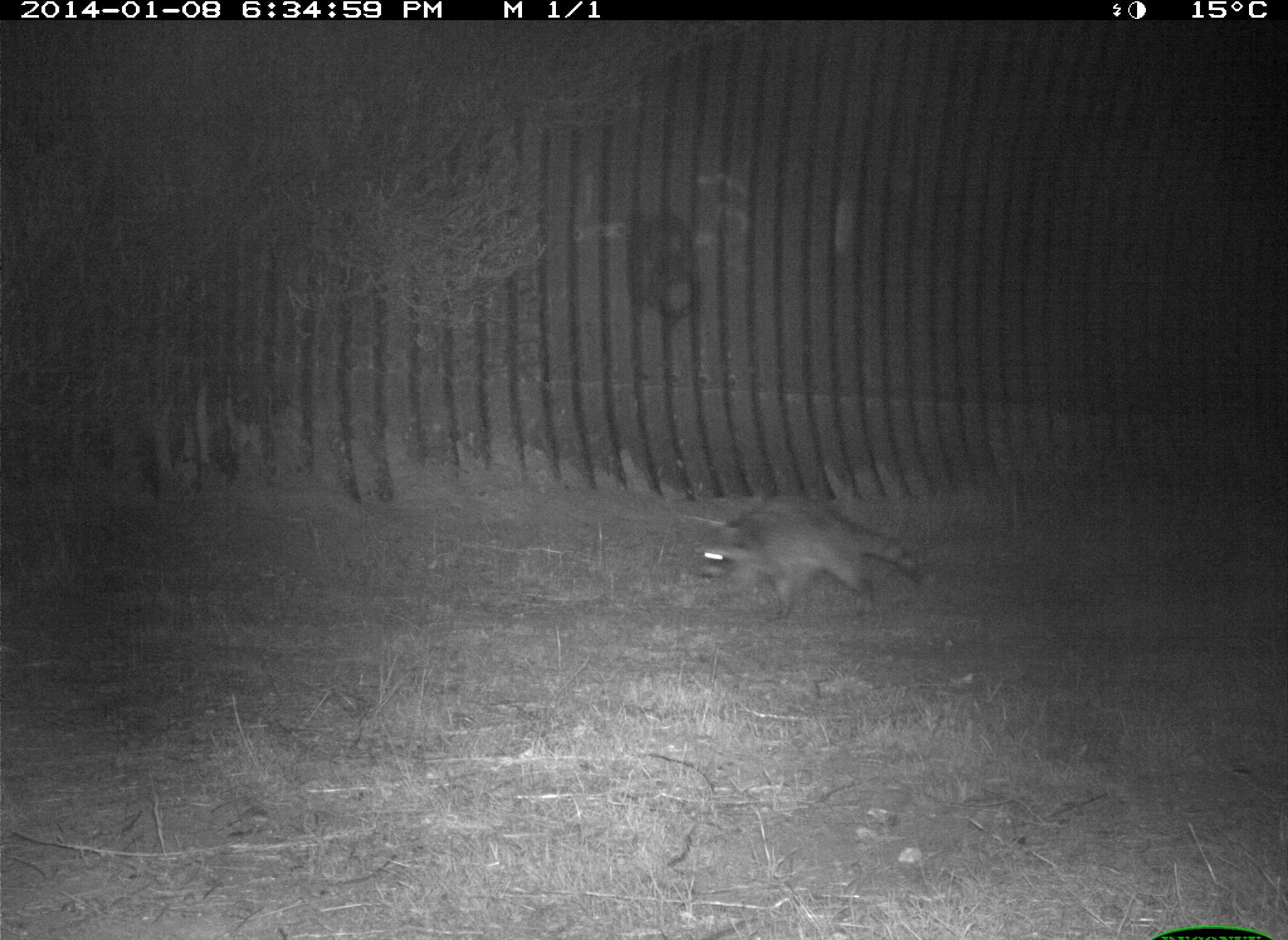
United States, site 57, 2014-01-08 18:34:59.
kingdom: Animalia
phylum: Chordata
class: Mammalia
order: Carnivora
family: Procyonidae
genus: Procyon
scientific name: Procyon lotor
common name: raccoon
Raccoon (Procyon lotor).